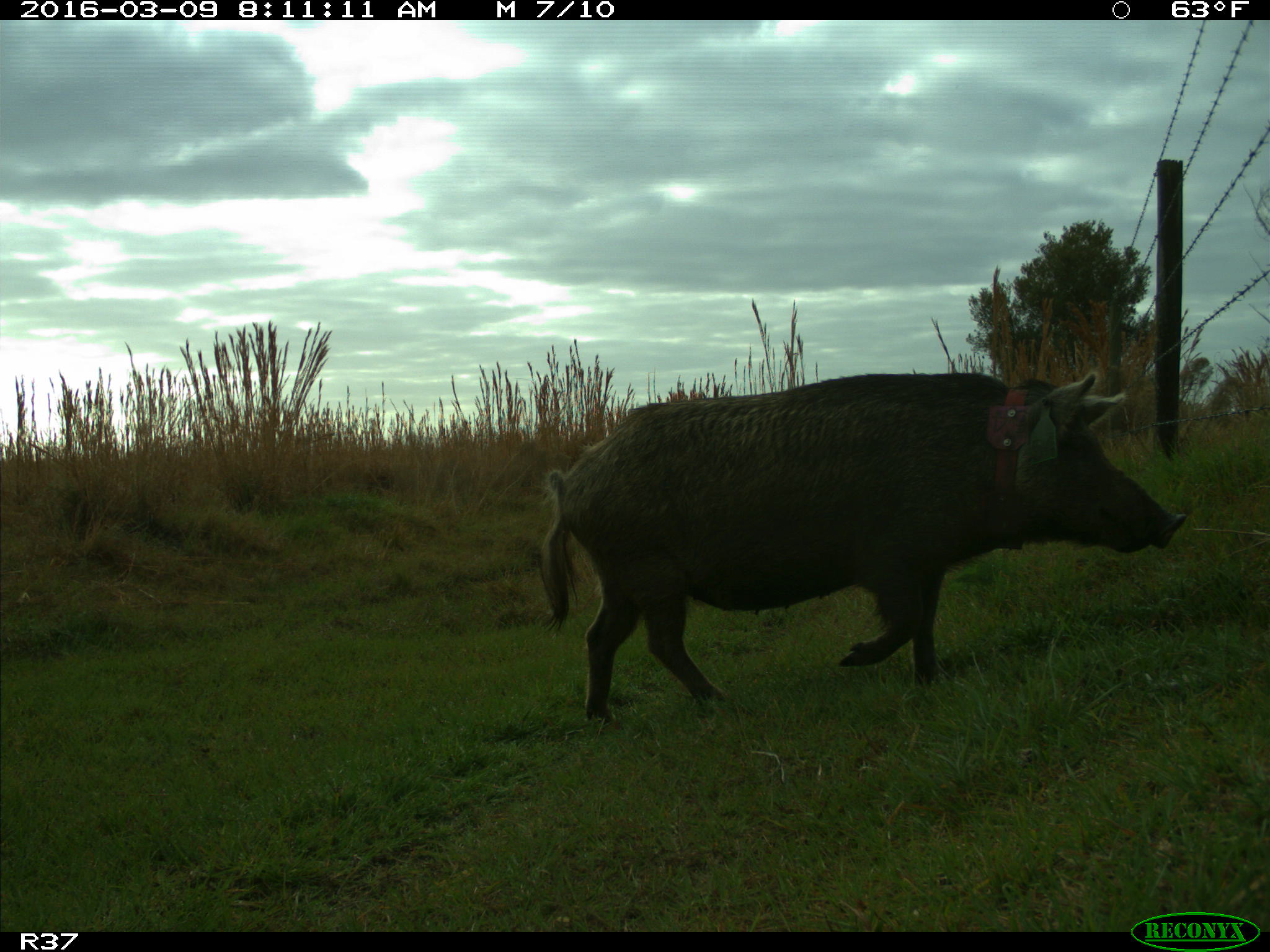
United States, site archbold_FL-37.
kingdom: Animalia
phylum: Chordata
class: Mammalia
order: Artiodactyla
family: Suidae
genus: Sus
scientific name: Sus scrofa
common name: wild boar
Sus scrofa (wild boar).